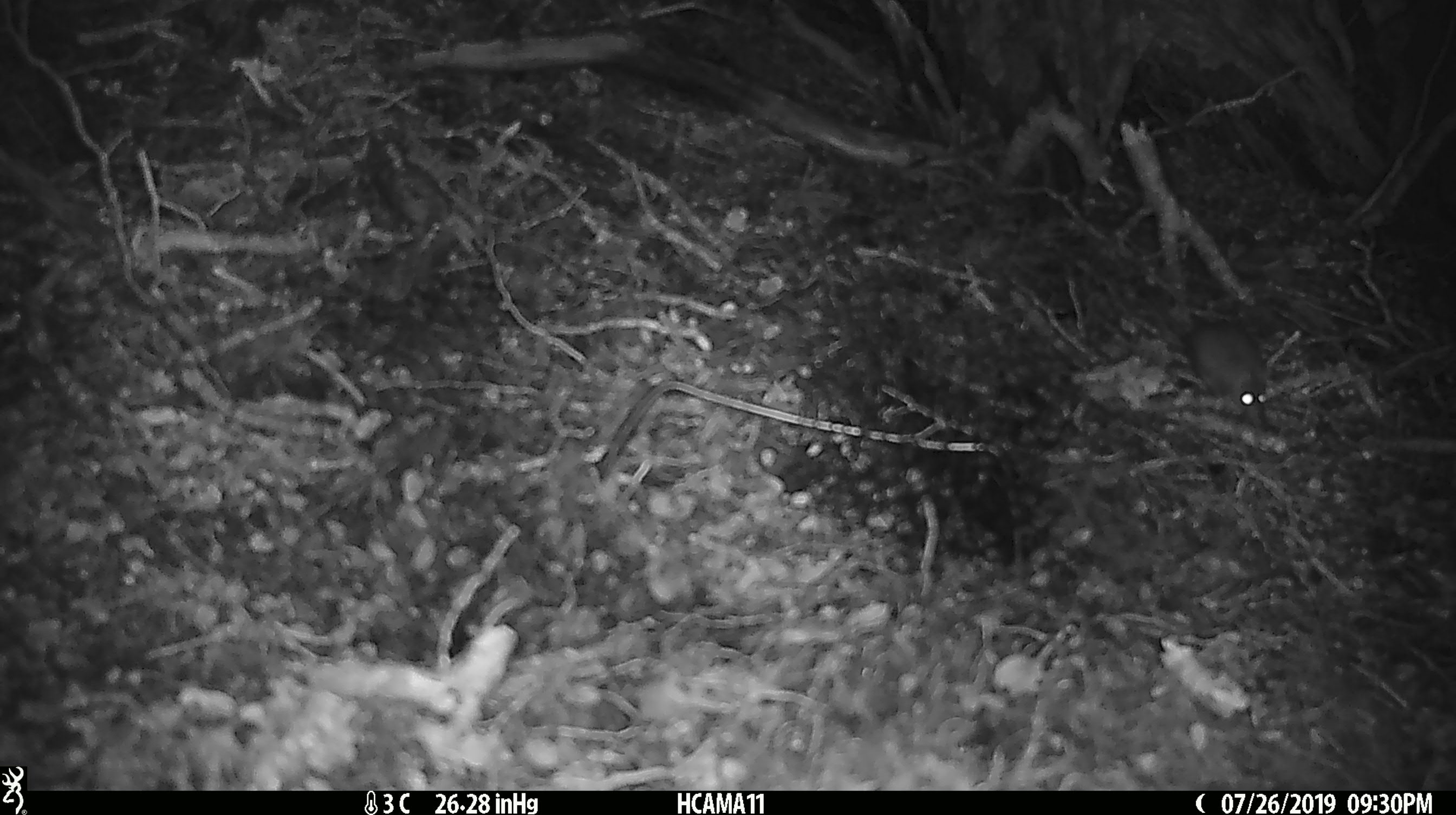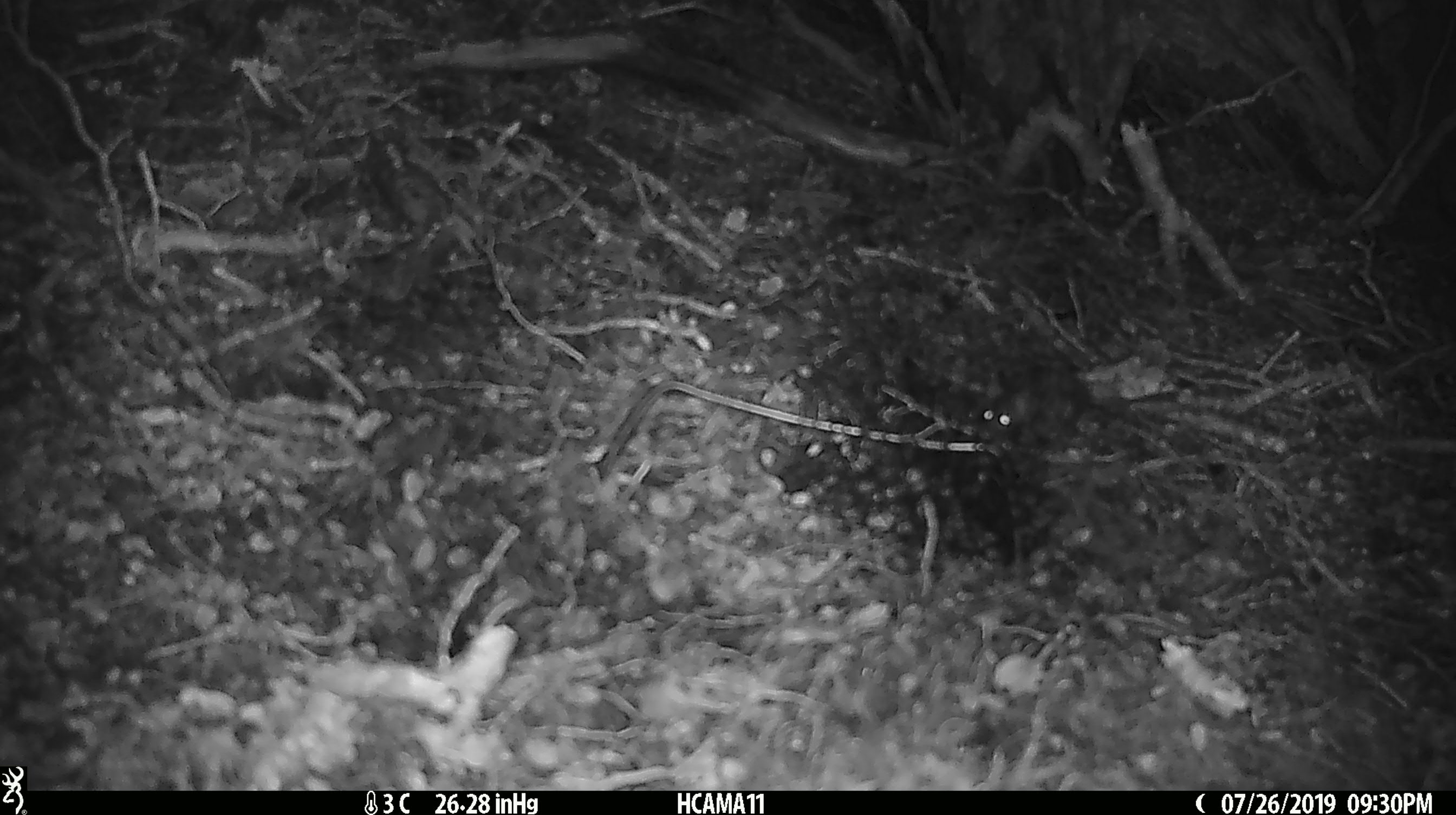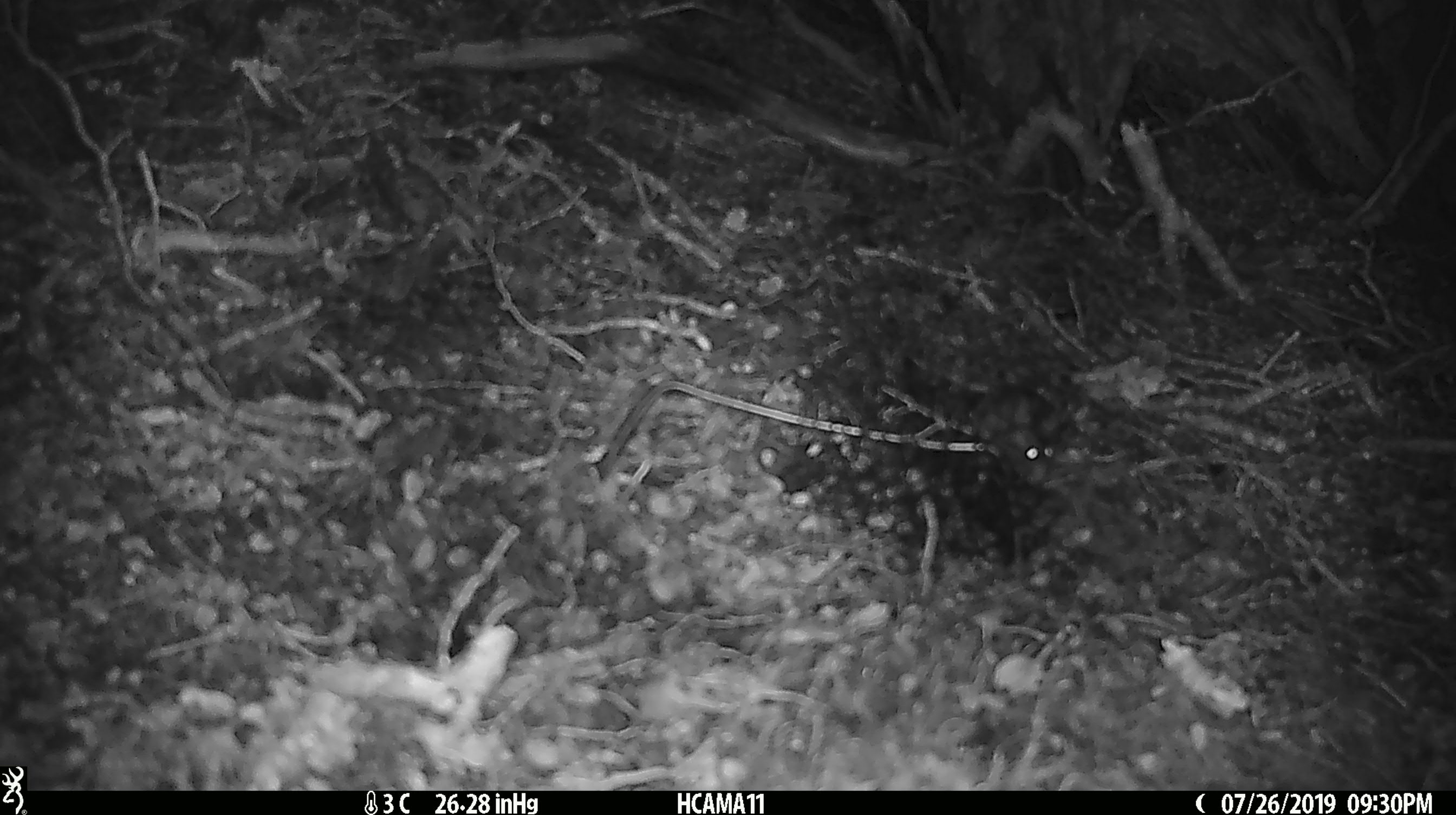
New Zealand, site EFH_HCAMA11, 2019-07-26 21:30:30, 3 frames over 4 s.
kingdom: Animalia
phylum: Chordata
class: Mammalia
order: Rodentia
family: Muridae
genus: Mus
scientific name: Mus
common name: mouse